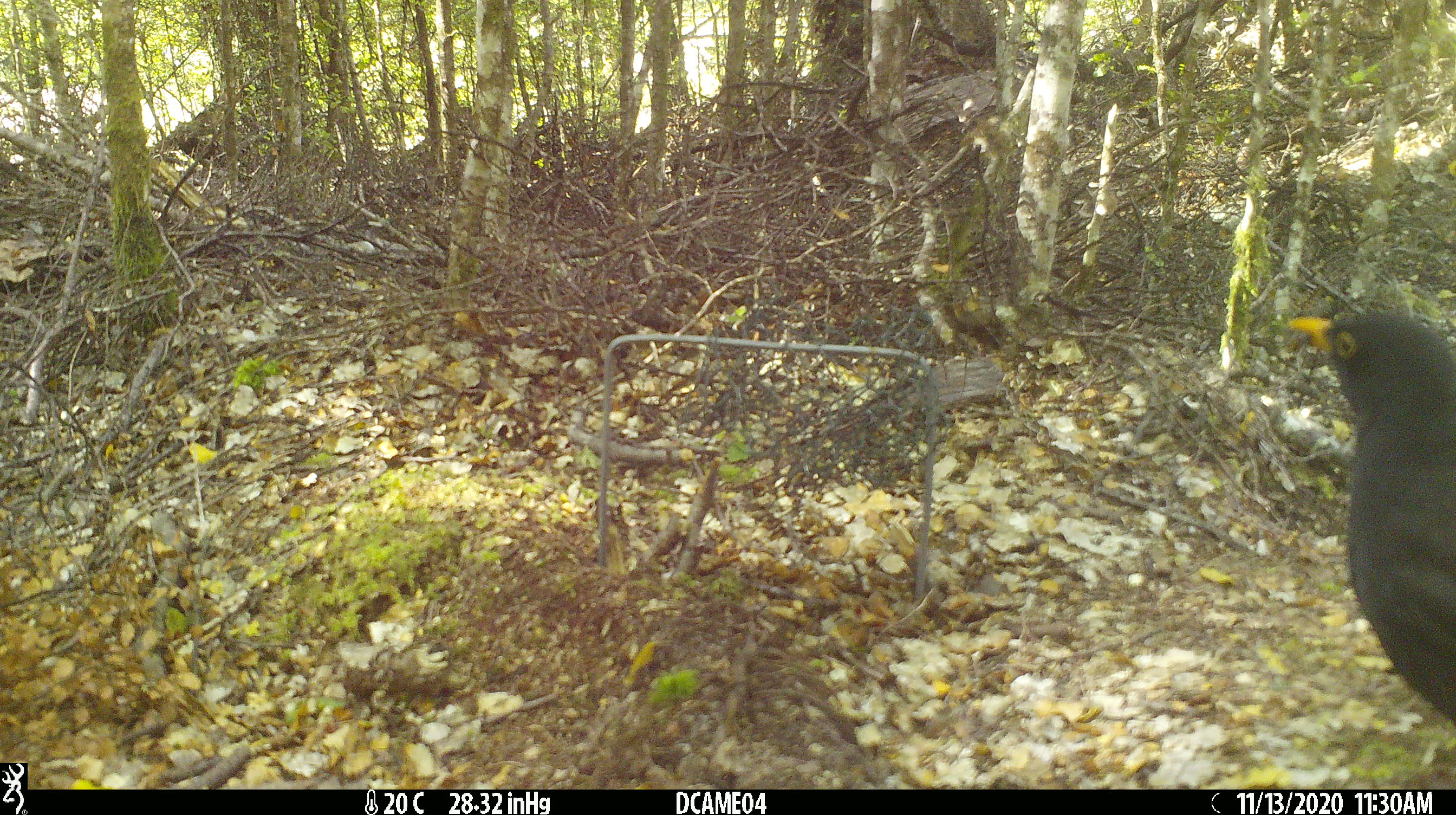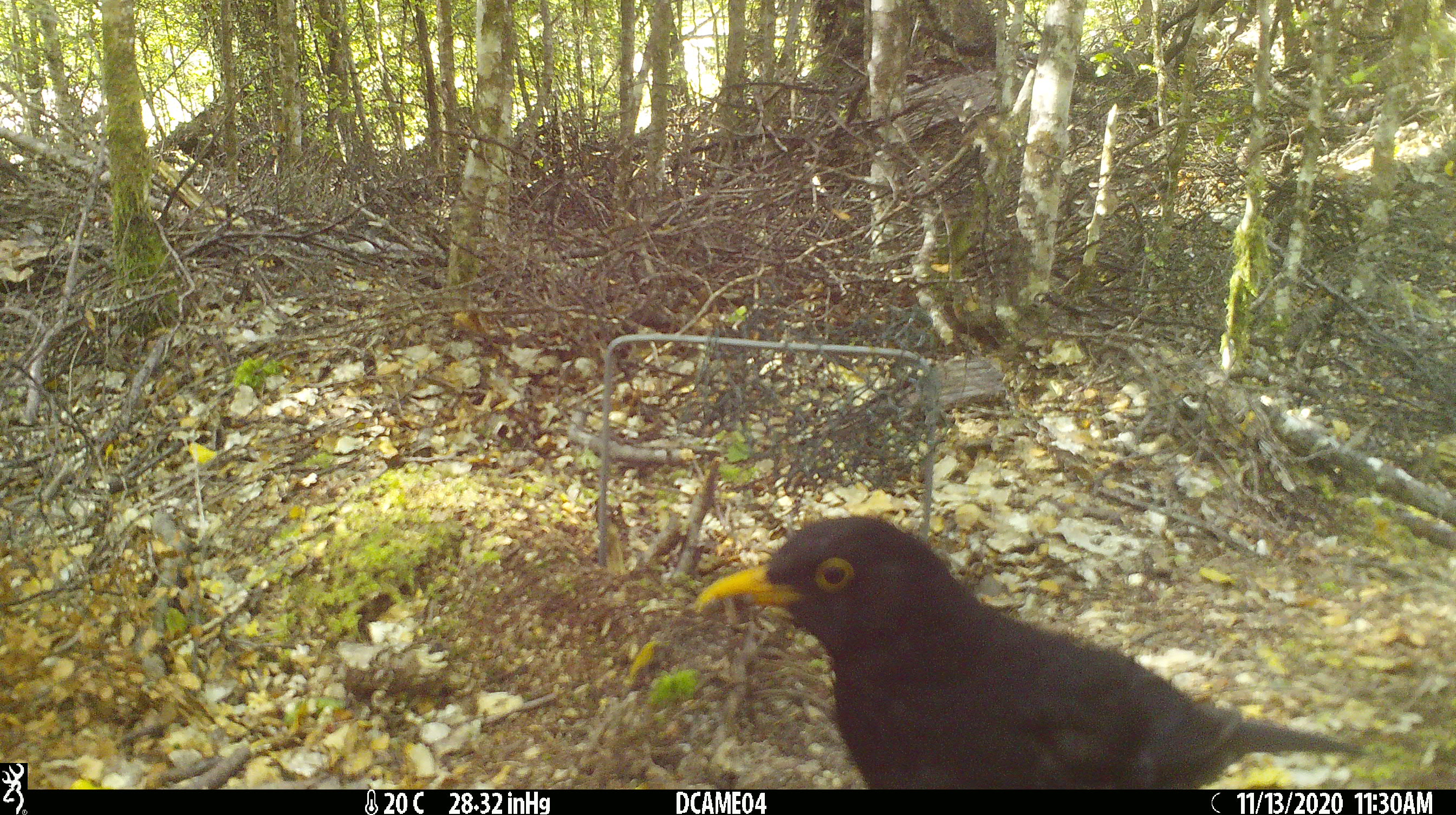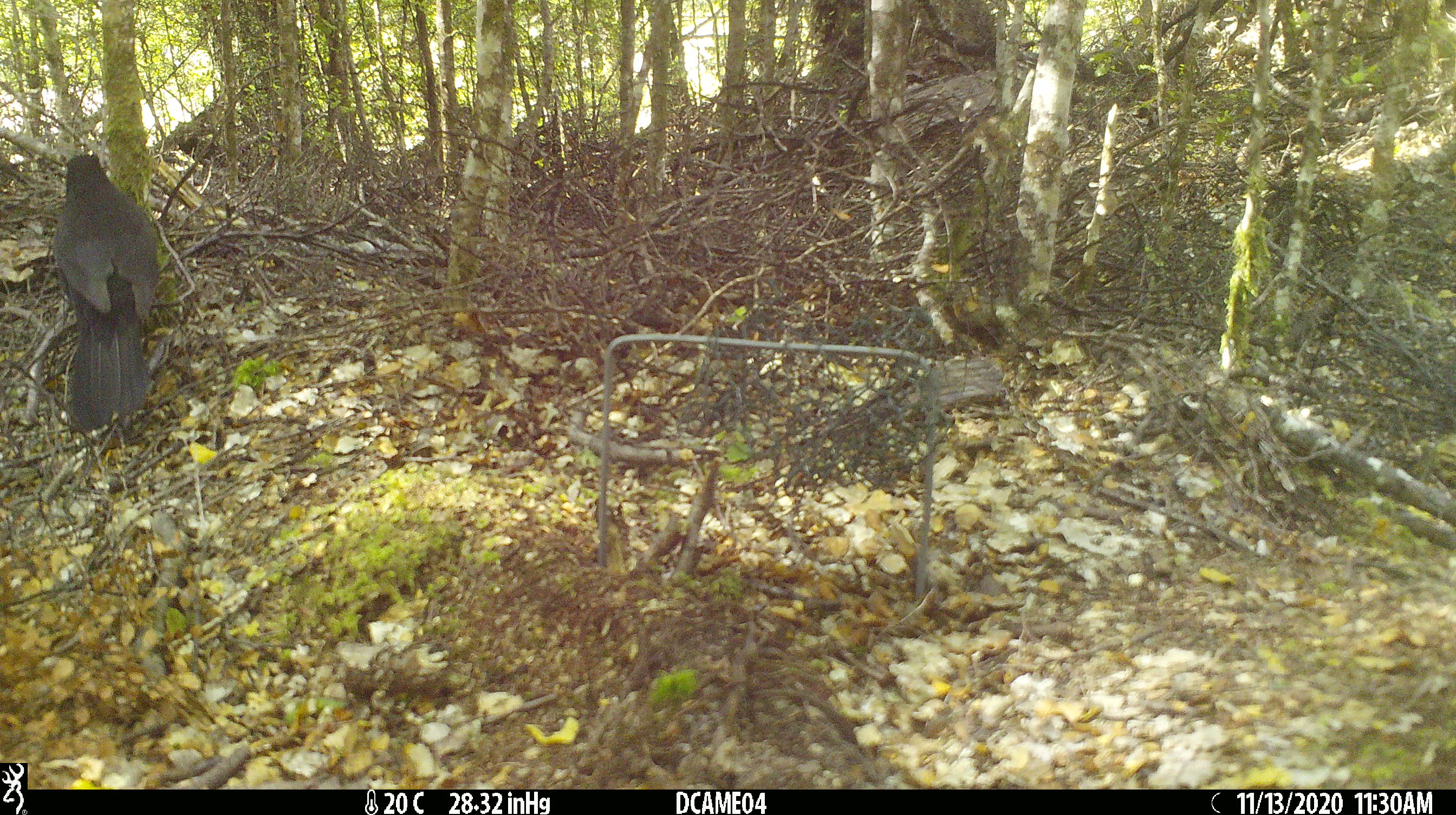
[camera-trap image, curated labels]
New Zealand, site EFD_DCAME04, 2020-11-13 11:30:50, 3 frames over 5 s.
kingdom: Animalia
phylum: Chordata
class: Aves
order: Passeriformes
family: Turdidae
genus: Turdus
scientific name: Turdus merula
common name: eurasian blackbird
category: blackbird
Blackbird (eurasian blackbird) (Turdus merula).